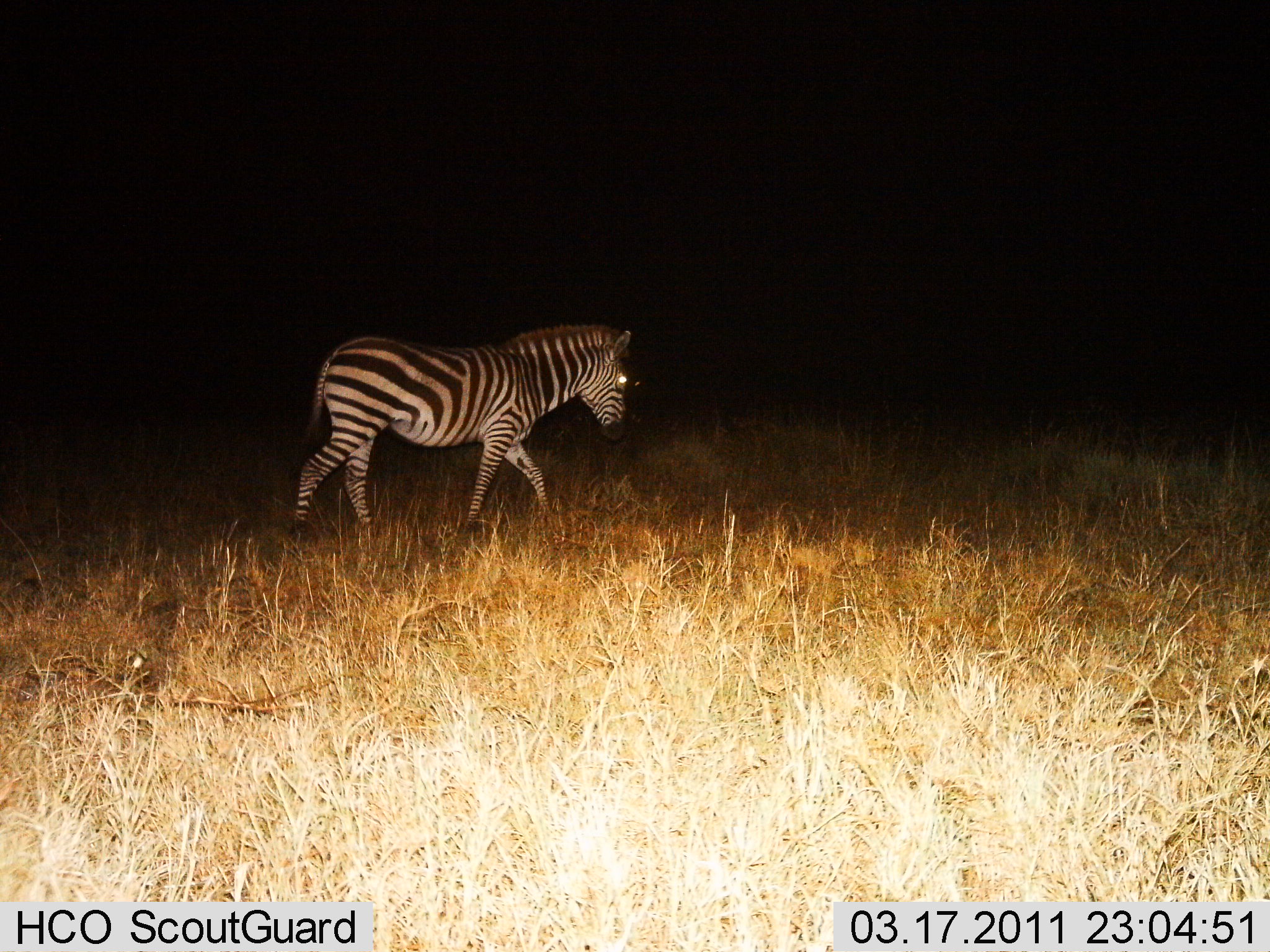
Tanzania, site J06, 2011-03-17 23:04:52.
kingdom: Animalia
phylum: Chordata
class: Mammalia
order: Perissodactyla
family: Equidae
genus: Equus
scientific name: Equus quagga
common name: plains zebra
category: zebra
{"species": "zebra (plains zebra) (Equus quagga)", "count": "1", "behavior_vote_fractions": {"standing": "0%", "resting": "0%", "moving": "100%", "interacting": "0%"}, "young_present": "0%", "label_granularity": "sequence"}